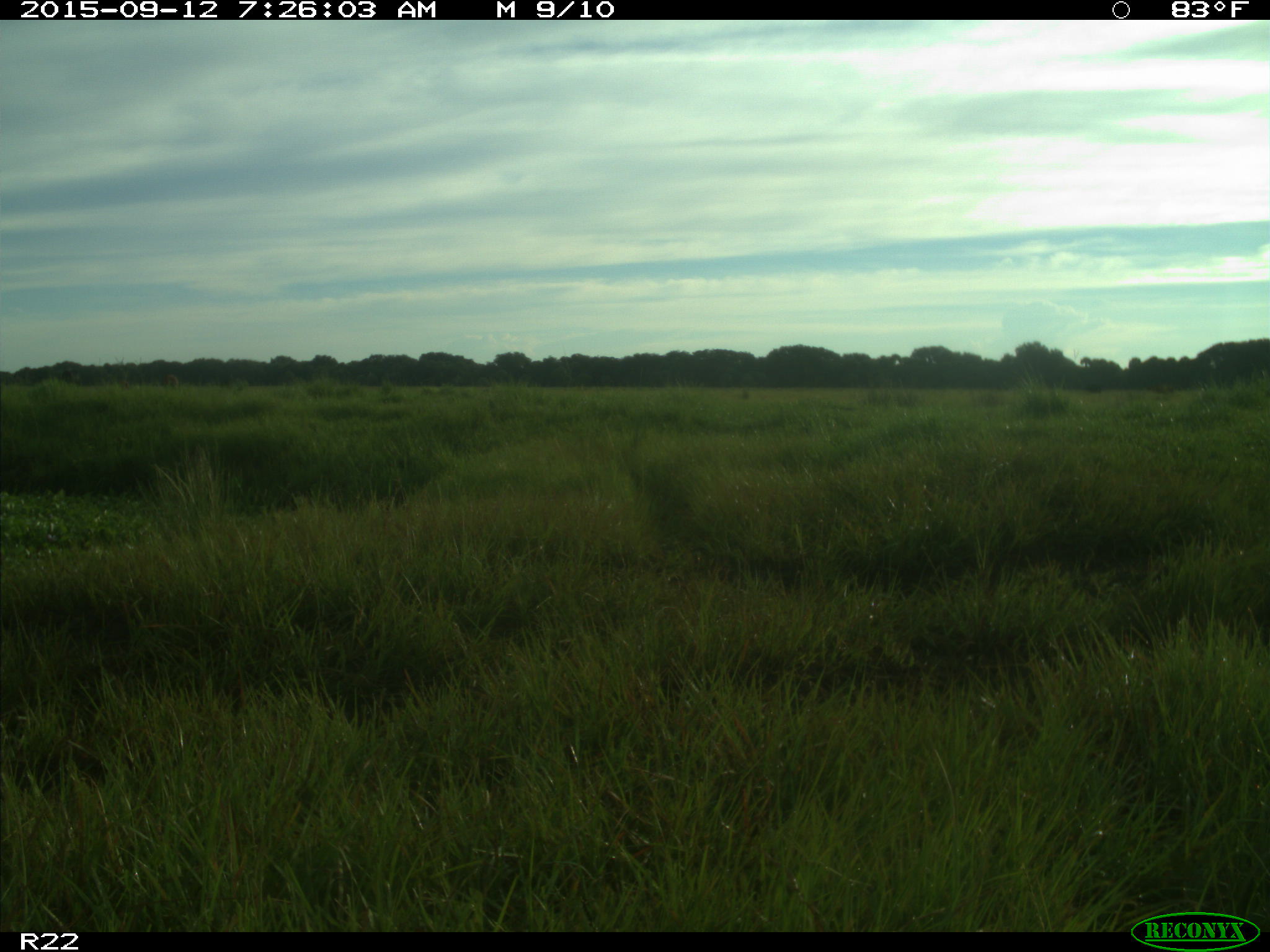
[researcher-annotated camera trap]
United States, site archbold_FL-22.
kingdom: Animalia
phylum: Chordata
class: Mammalia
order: Artiodactyla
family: Bovidae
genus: Bos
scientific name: Bos taurus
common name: domestic cow